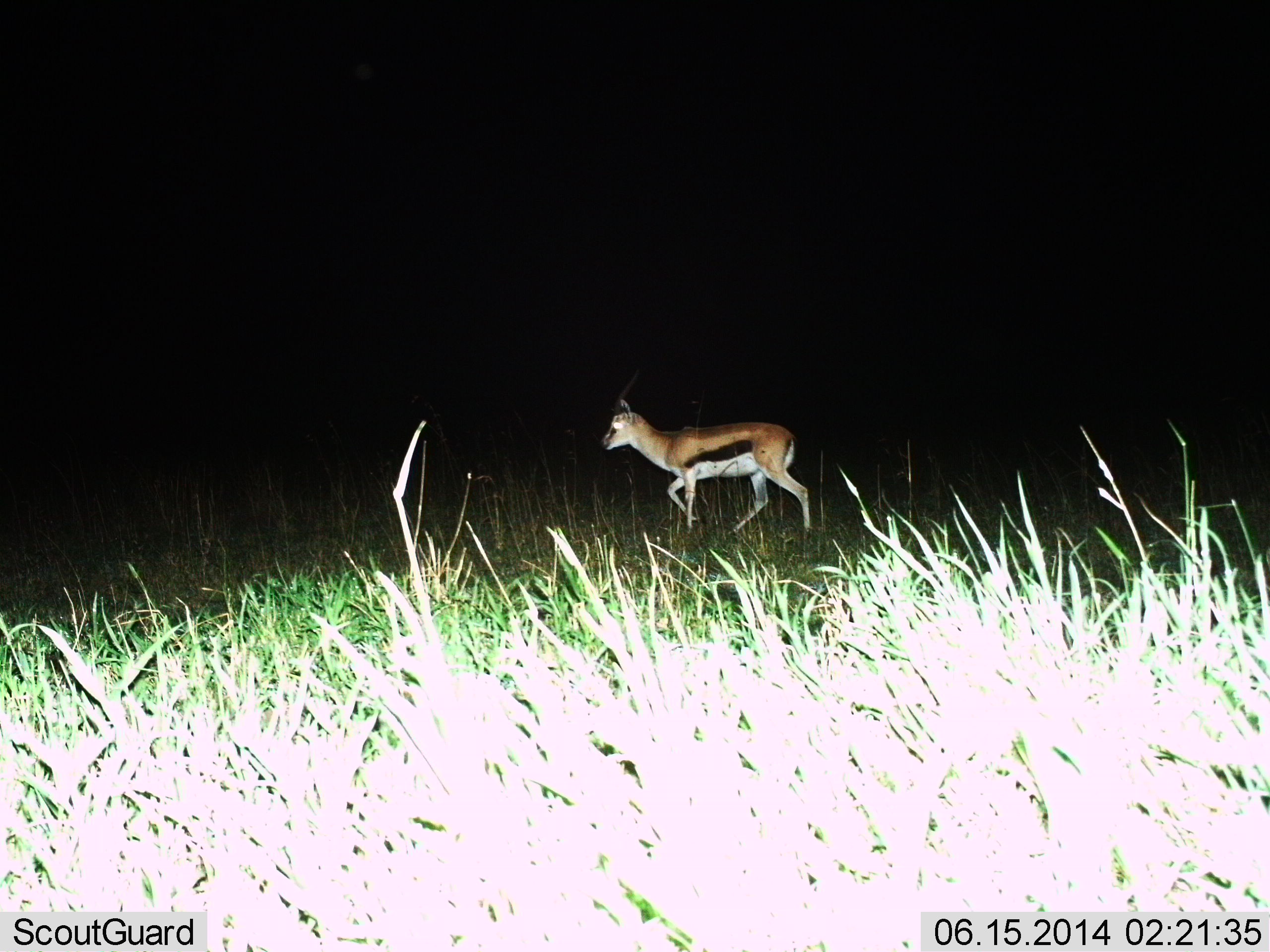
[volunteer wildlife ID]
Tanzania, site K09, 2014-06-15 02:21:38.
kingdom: Animalia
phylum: Chordata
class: Mammalia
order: Artiodactyla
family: Bovidae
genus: Eudorcas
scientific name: Eudorcas thomsonii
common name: thomson's gazelle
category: gazellethomsons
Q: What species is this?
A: Gazellethomsons (thomson's gazelle) (Eudorcas thomsonii).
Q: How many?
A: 1.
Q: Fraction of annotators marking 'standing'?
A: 30%.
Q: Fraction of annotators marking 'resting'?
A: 0%.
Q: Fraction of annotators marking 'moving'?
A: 70%.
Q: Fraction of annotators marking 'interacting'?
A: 0%.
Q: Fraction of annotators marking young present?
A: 0%.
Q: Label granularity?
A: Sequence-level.